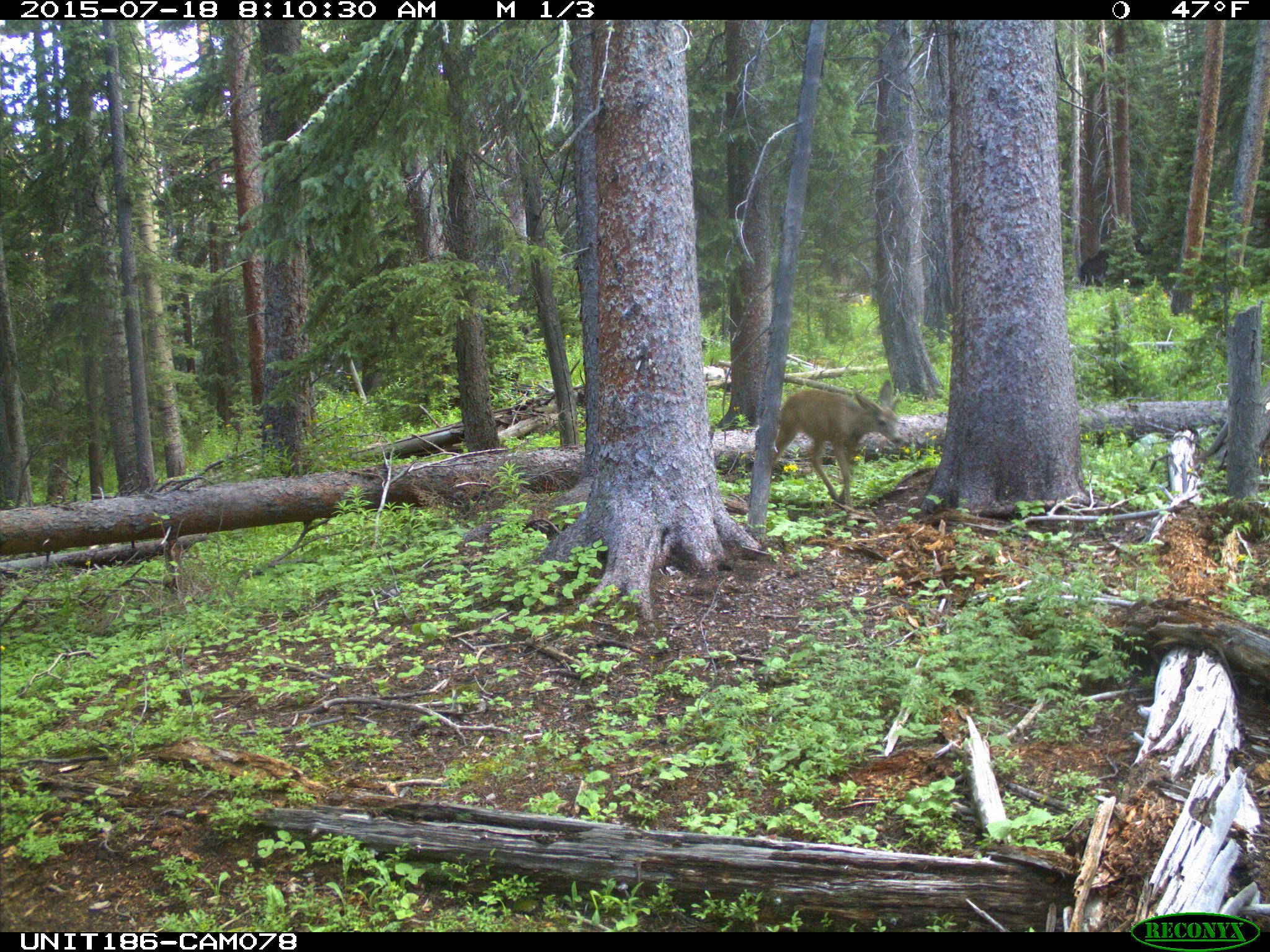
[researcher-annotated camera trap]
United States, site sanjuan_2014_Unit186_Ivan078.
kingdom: Animalia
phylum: Chordata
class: Mammalia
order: Artiodactyla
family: Cervidae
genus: Odocoileus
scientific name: Odocoileus hemionus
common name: mule deer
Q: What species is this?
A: Odocoileus hemionus (mule deer).